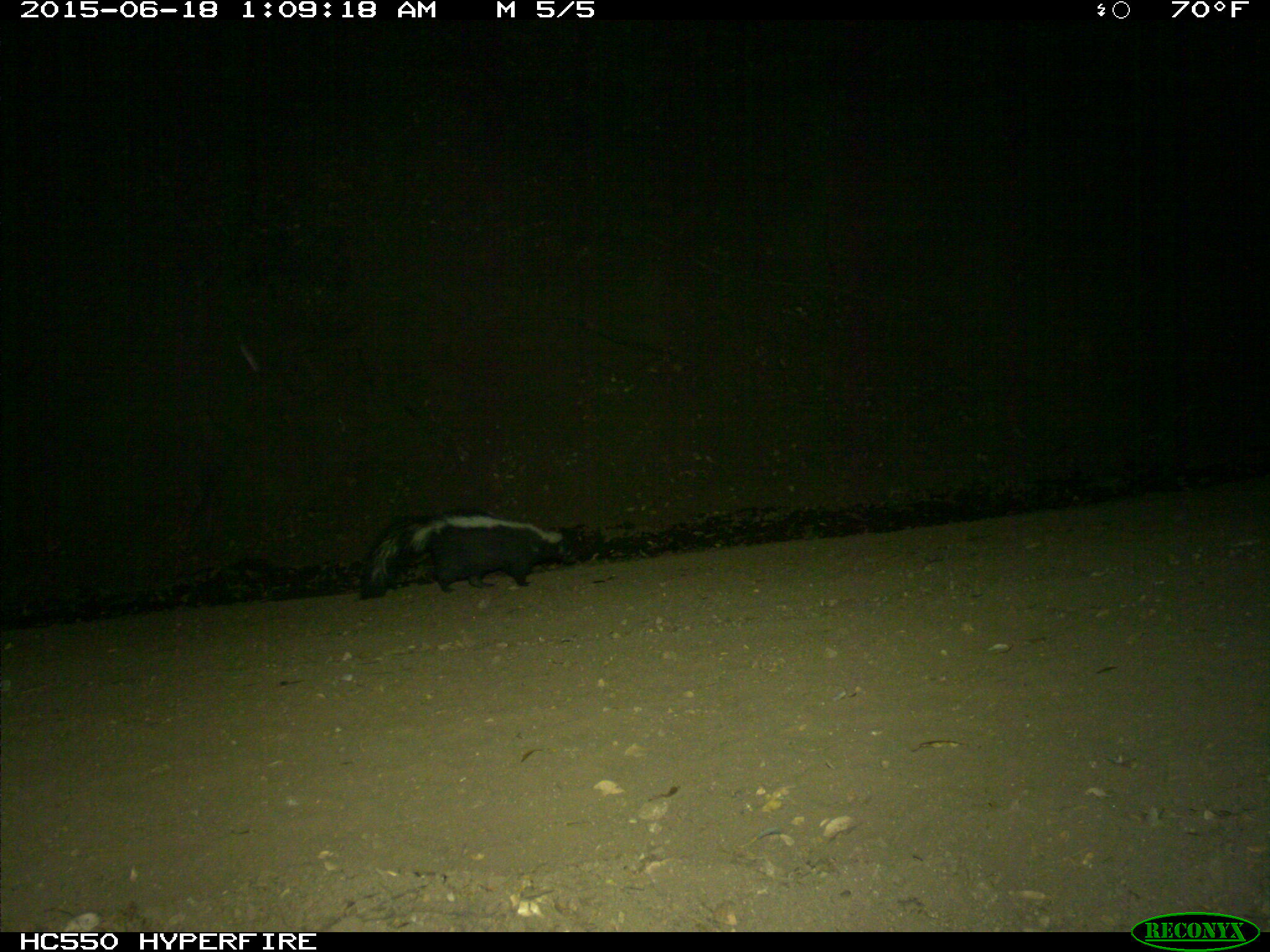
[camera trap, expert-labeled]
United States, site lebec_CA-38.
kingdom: Animalia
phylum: Chordata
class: Mammalia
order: Carnivora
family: Mephitidae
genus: Mephitis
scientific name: Mephitis mephitis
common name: striped skunk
Mephitis mephitis (striped skunk).